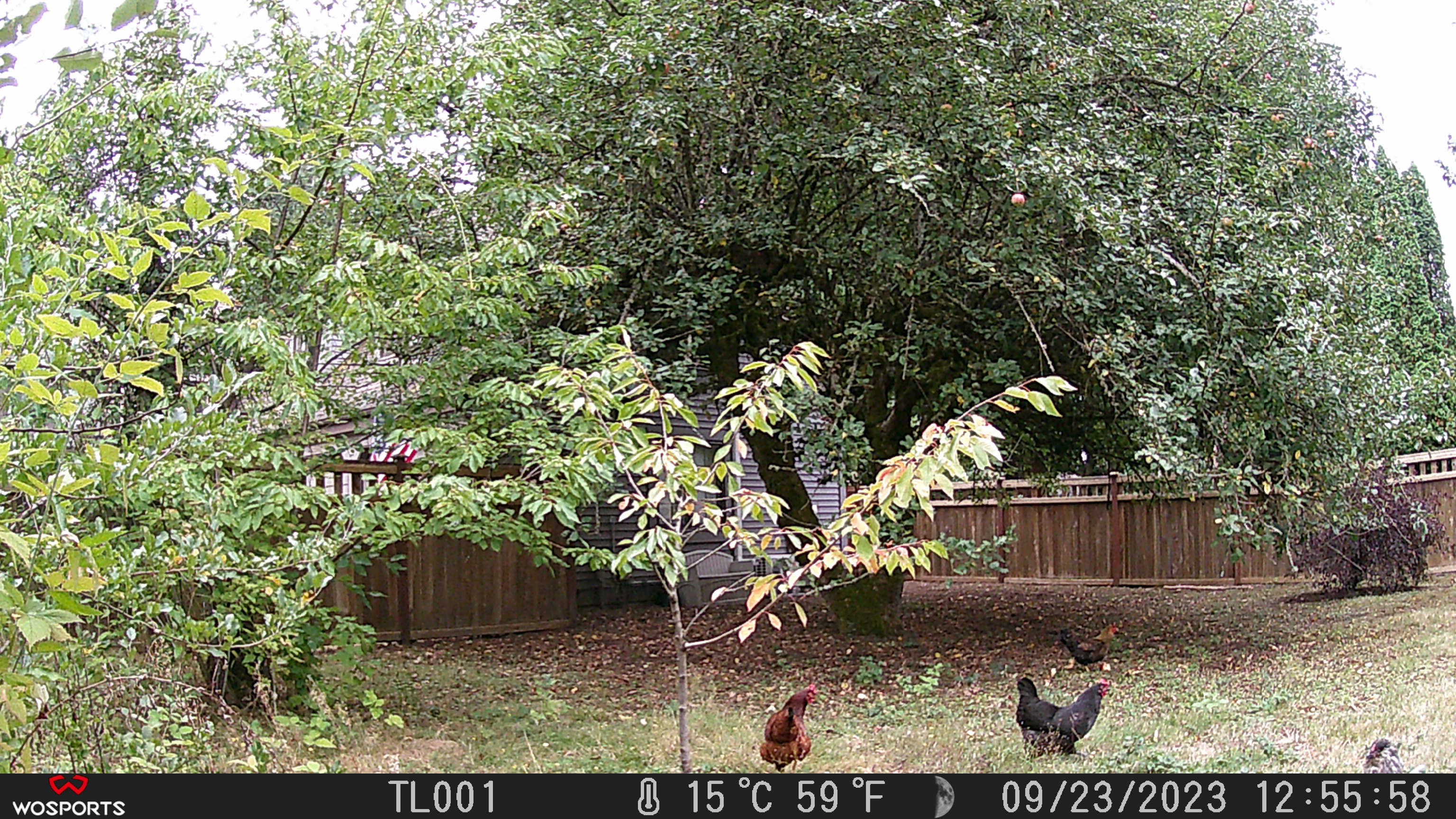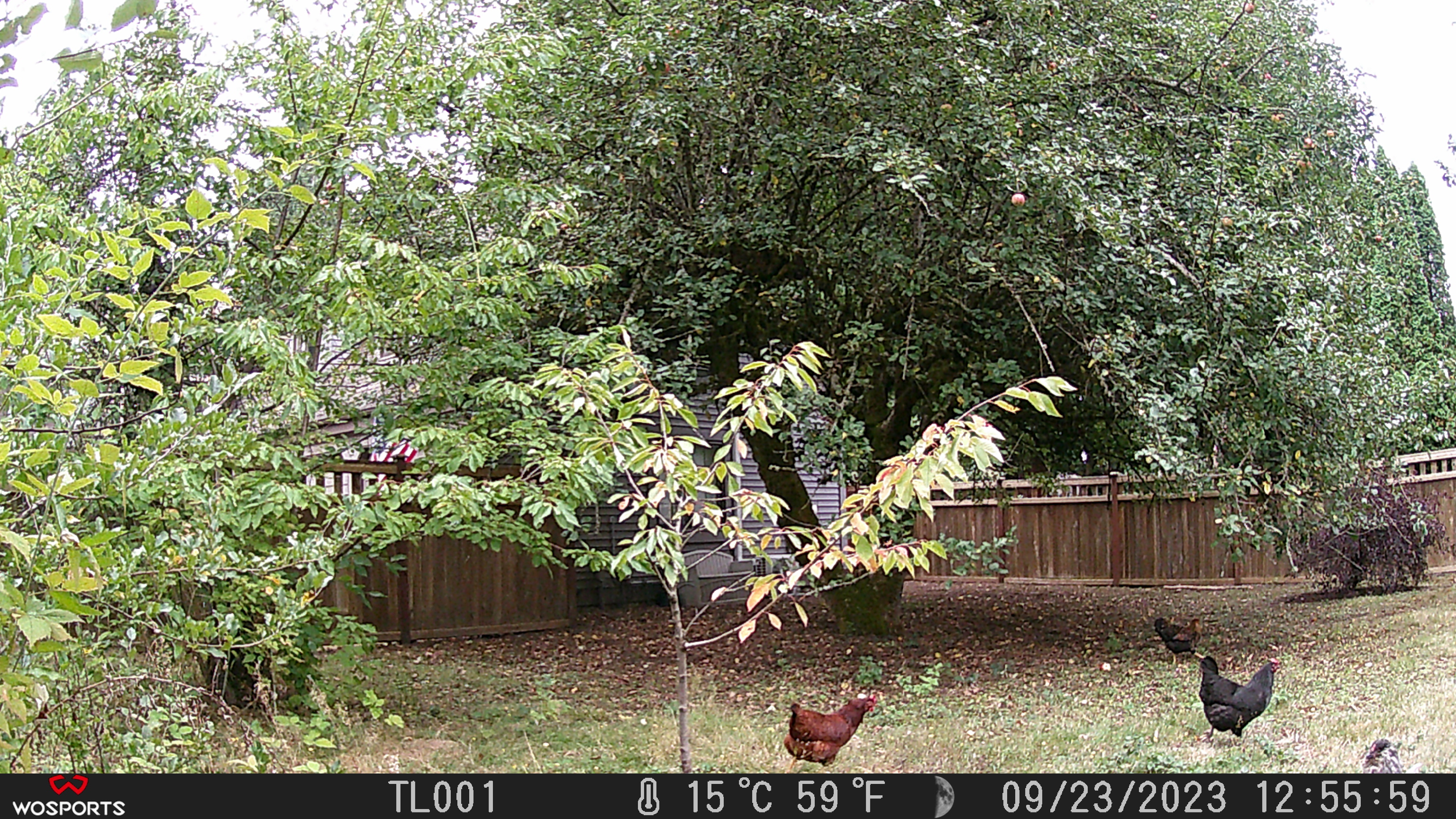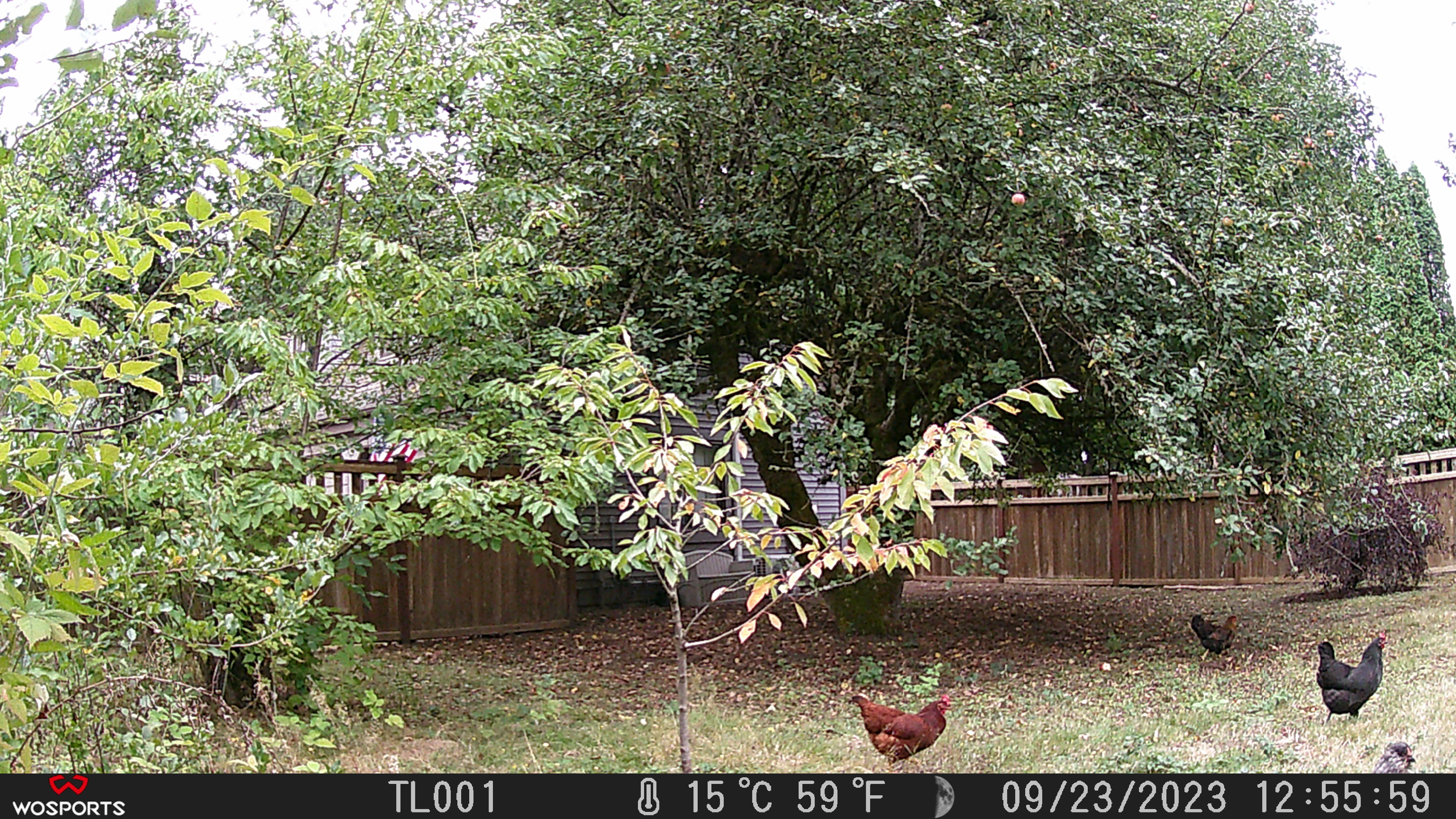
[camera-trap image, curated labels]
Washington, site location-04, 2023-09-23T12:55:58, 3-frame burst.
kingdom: Animalia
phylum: Chordata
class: Aves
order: Galliformes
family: Phasianidae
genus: Gallus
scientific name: Gallus gallus domesticus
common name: domestic chicken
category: chicken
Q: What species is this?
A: Chicken (domestic chicken) (Gallus gallus domesticus).